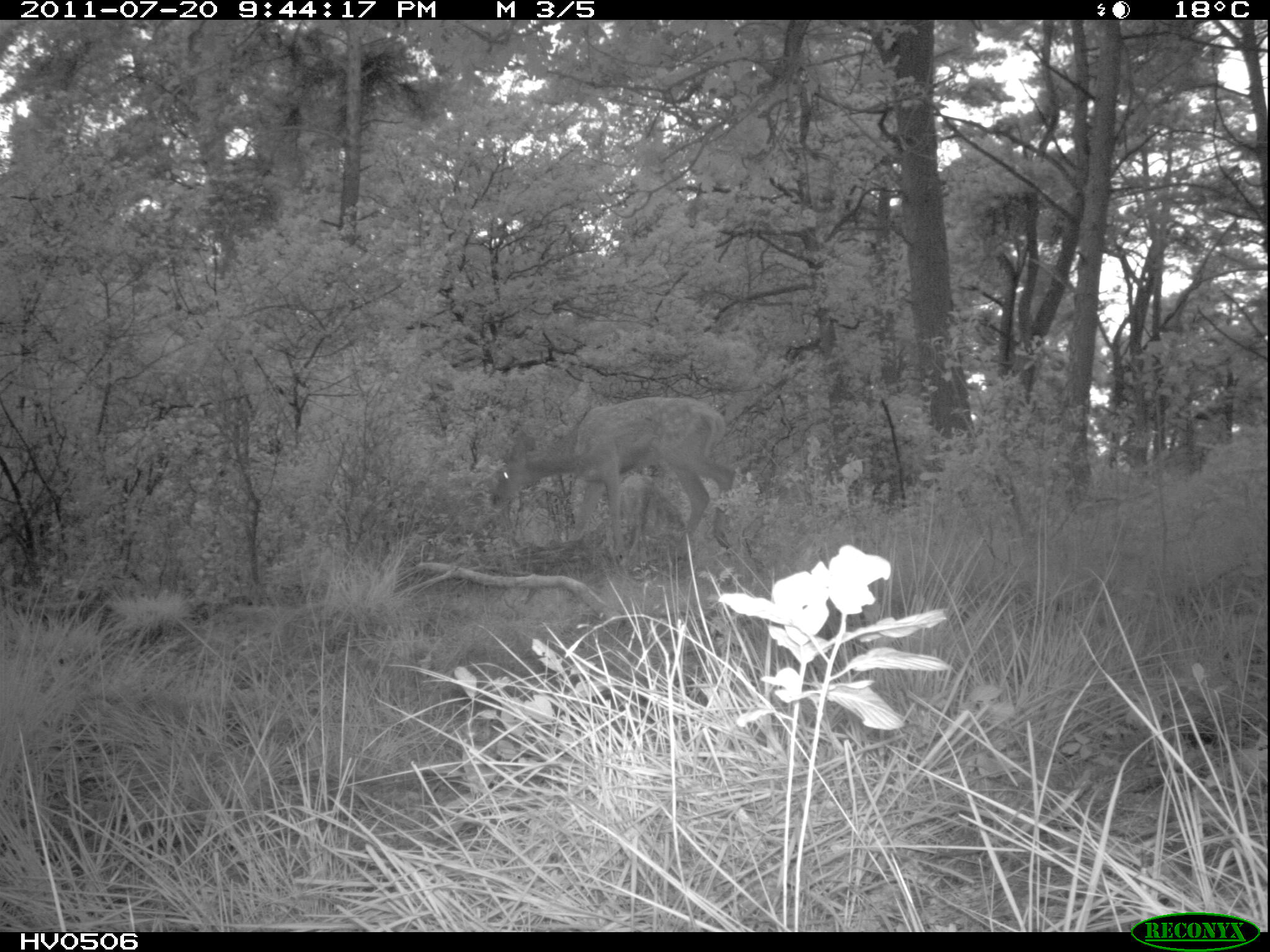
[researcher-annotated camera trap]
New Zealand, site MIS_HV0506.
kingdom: Animalia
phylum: Chordata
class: Mammalia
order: Artiodactyla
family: Cervidae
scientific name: Cervidae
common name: deer